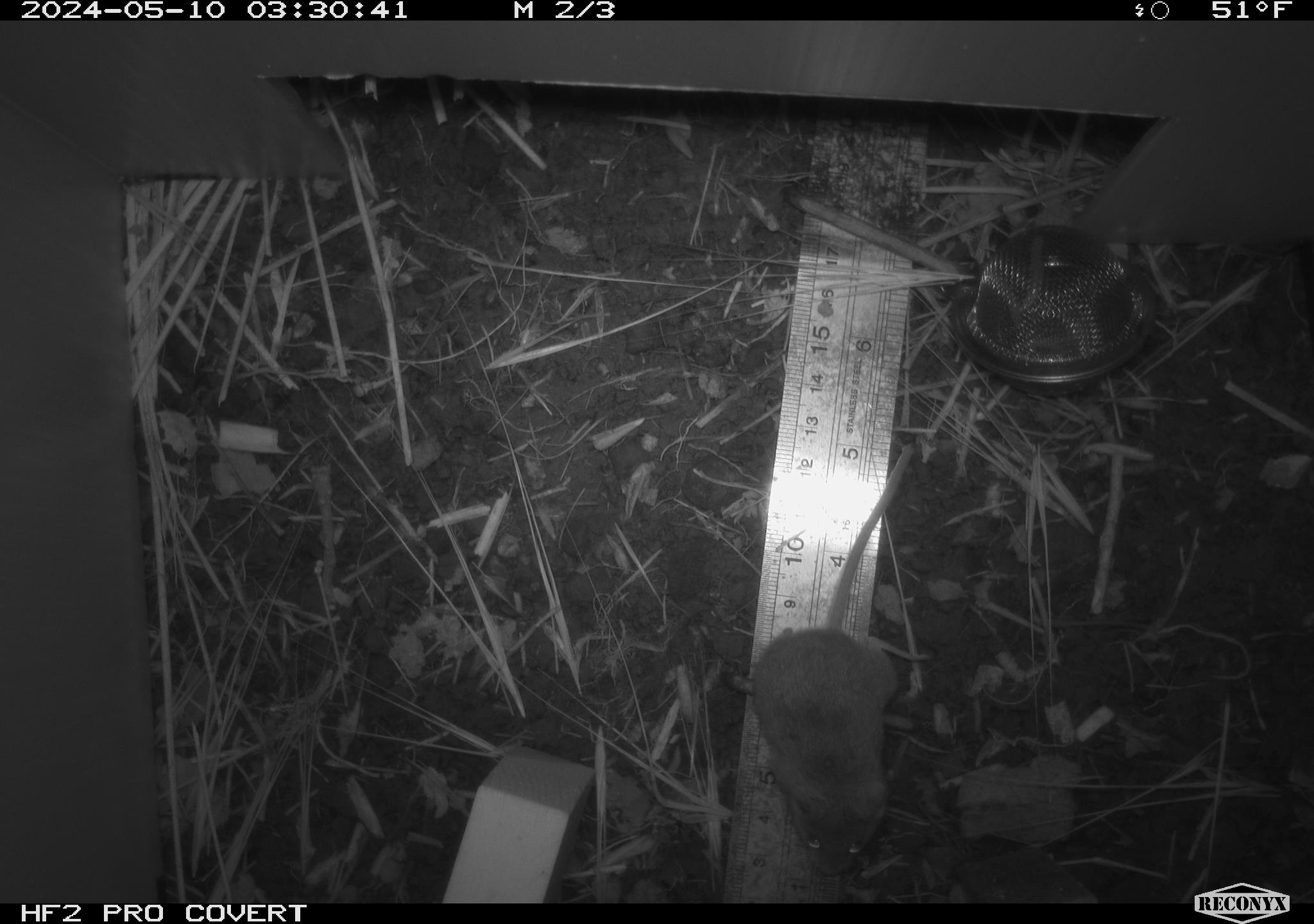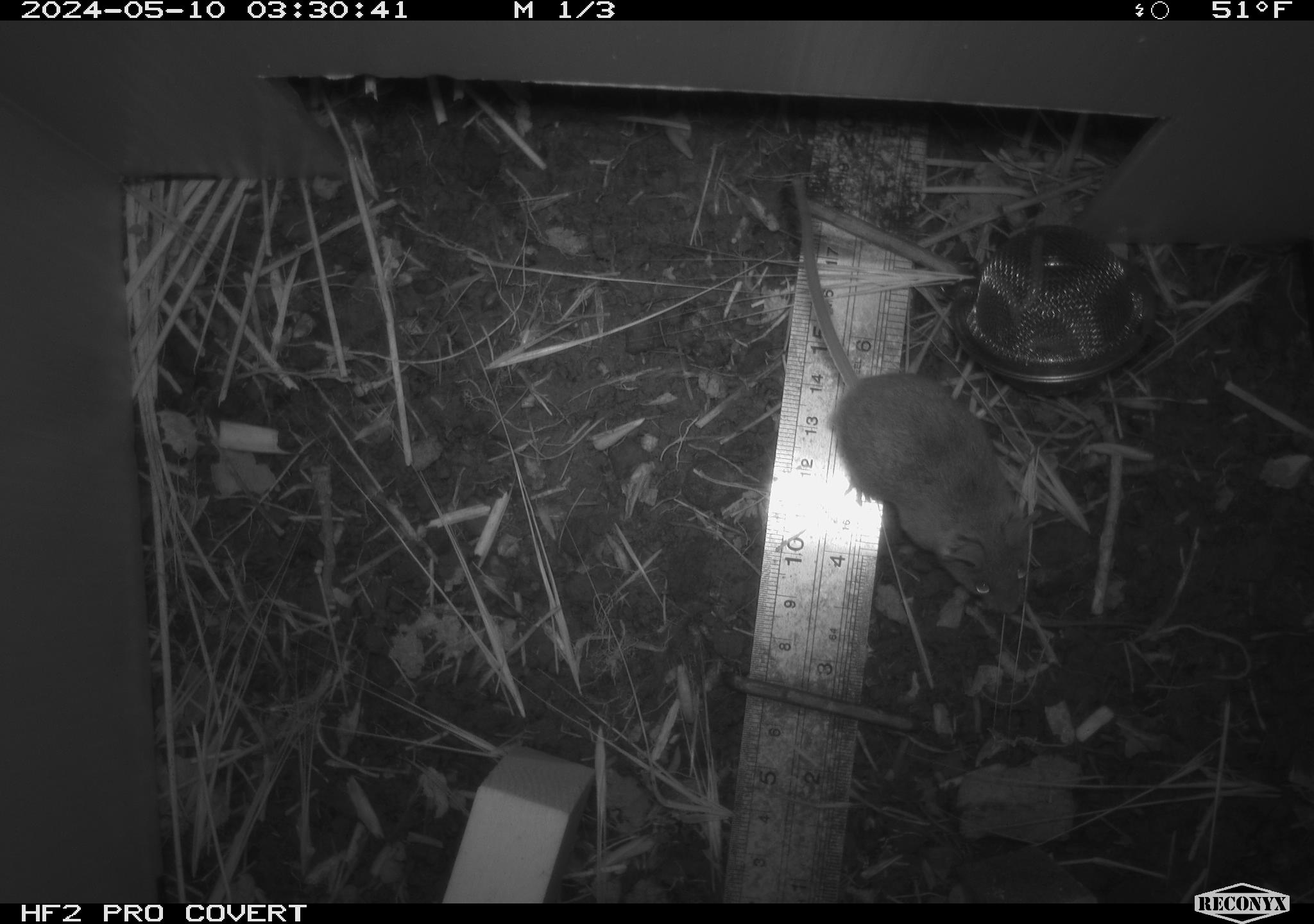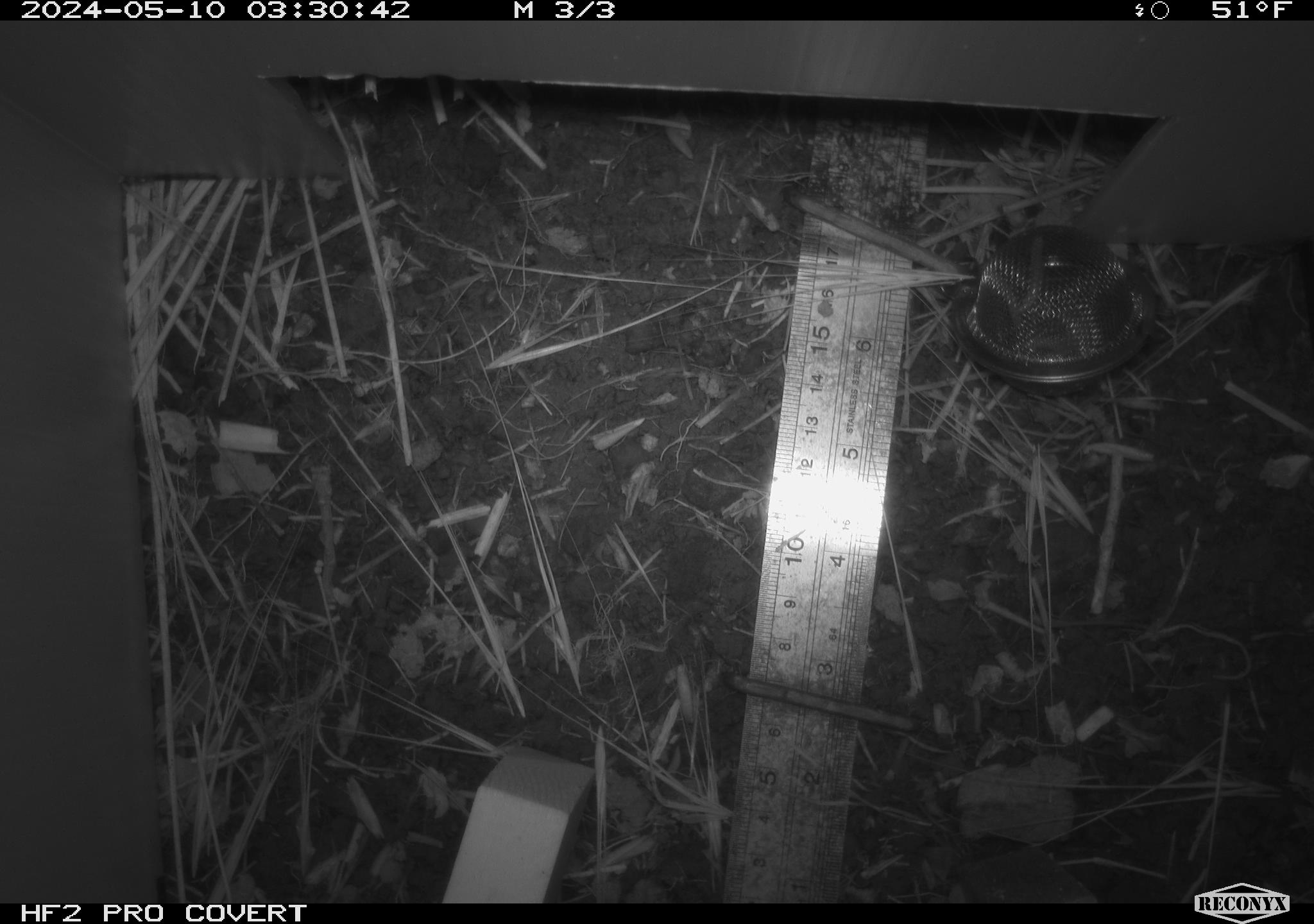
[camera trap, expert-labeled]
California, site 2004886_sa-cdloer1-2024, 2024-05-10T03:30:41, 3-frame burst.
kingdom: Animalia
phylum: Chordata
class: Mammalia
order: Rodentia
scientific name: Rodentia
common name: mouse species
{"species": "mouse species (Rodentia)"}